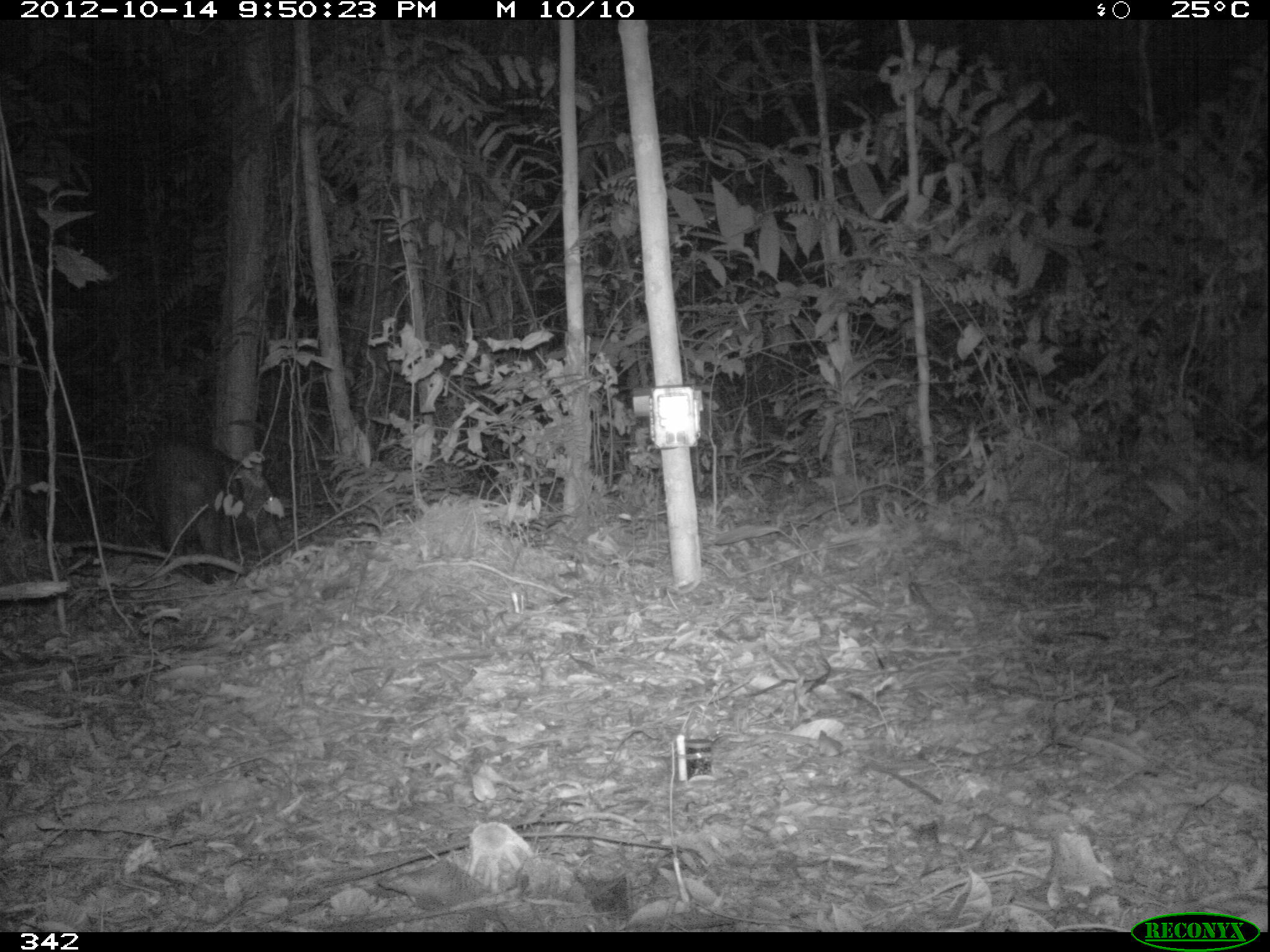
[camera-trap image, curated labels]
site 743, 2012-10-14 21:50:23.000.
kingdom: Animalia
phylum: Chordata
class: Mammalia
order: Artiodactyla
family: Tayassuidae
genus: Tayassu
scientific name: Tayassu pecari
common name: white-lipped peccary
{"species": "Tayassu pecari (white-lipped peccary)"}